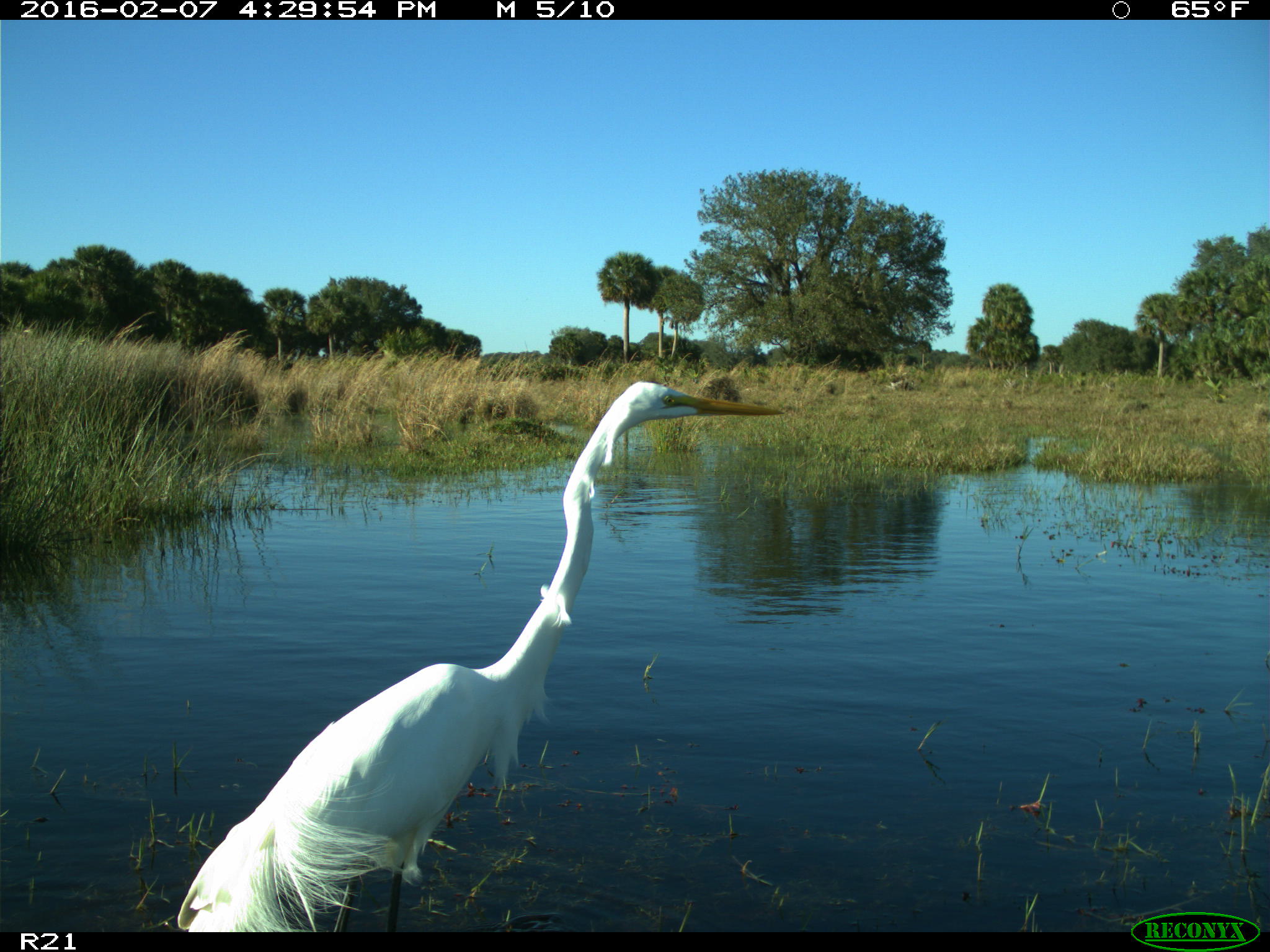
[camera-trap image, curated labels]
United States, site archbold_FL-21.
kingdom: Animalia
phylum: Chordata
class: Aves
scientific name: Aves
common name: birds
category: unidentified bird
Unidentified bird (birds) (Aves).